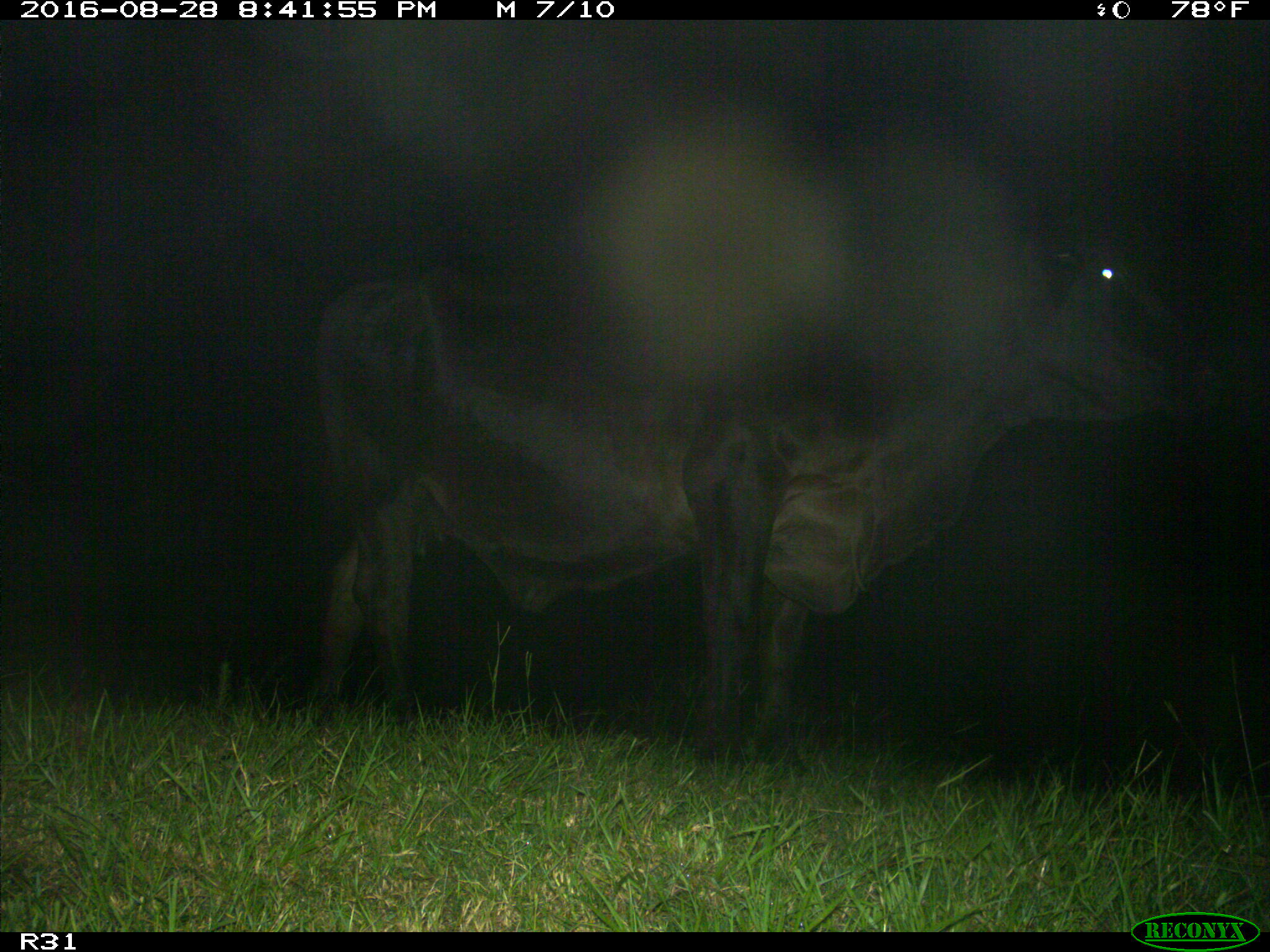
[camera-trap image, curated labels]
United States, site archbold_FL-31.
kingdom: Animalia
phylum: Chordata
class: Mammalia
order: Artiodactyla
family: Bovidae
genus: Bos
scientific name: Bos taurus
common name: domestic cow